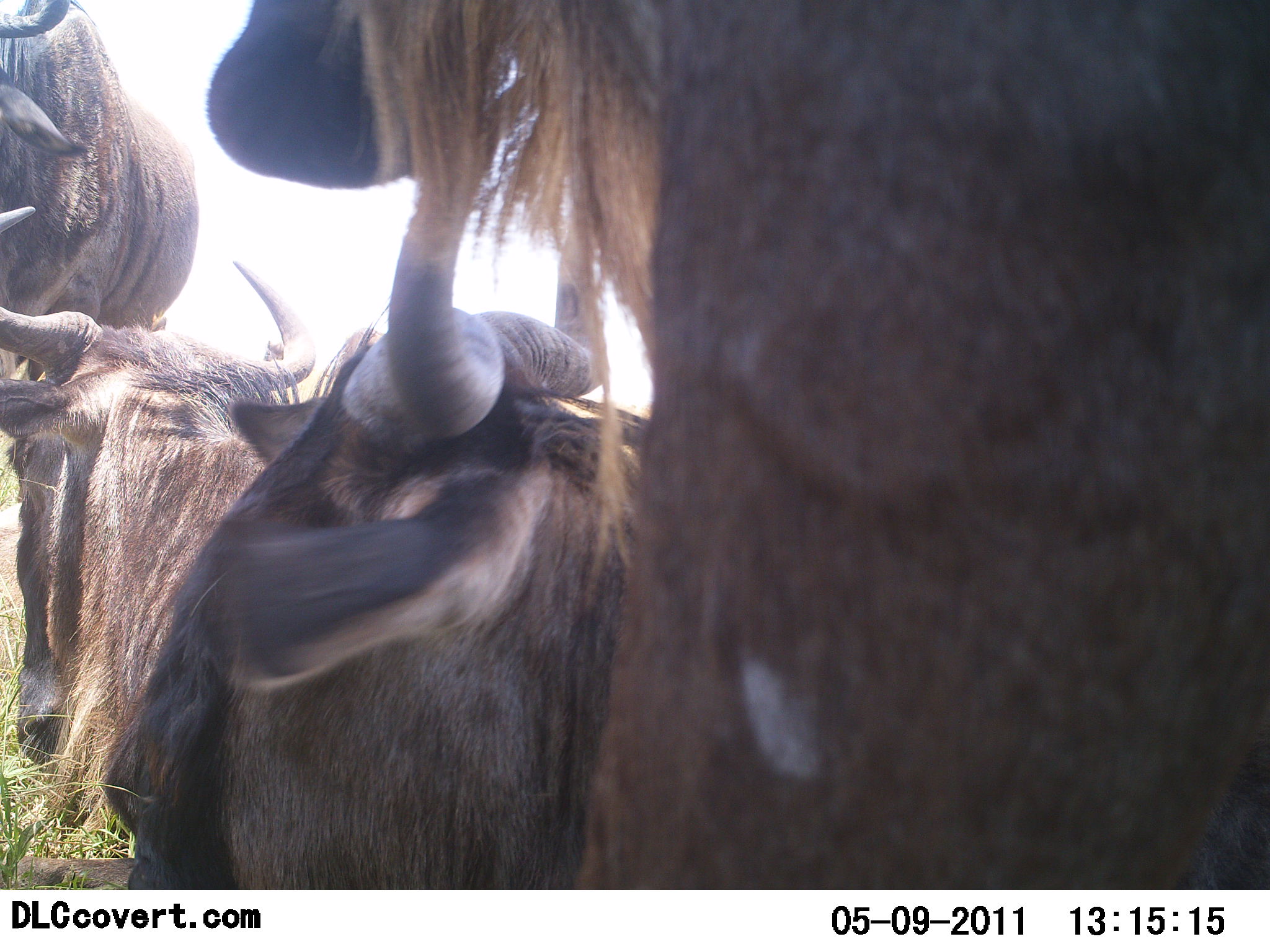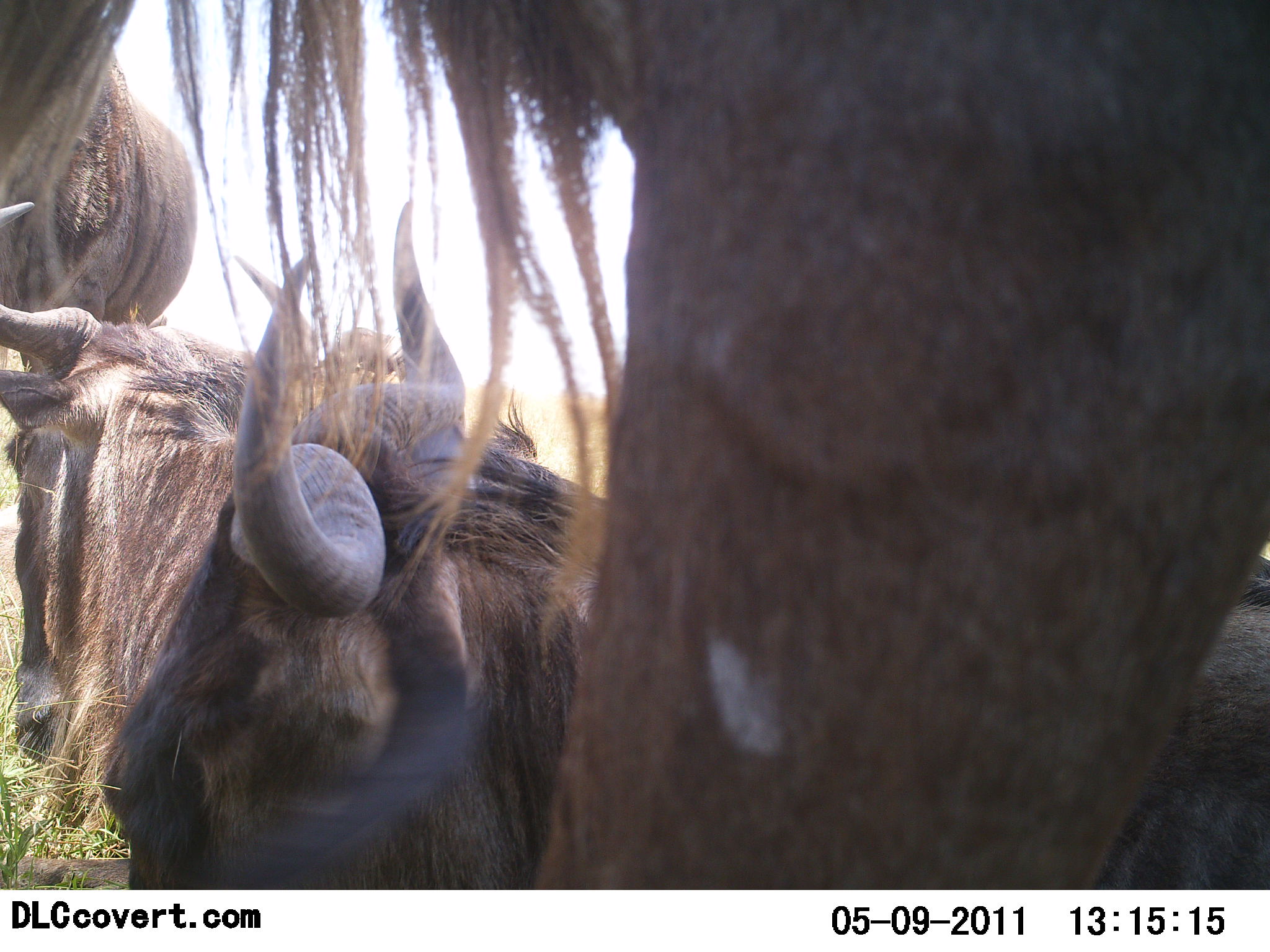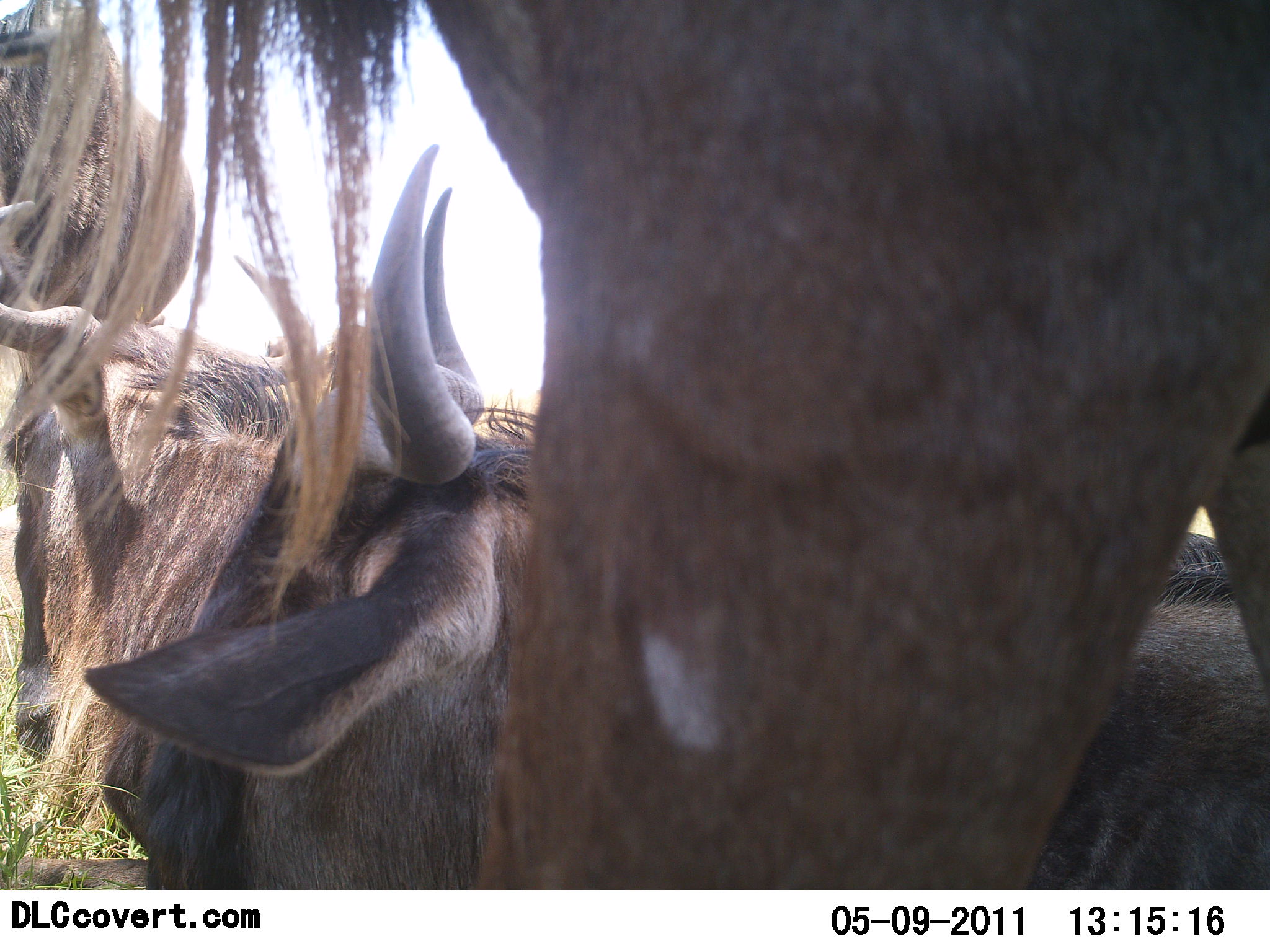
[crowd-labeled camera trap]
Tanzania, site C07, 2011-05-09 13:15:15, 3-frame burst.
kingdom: Animalia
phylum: Chordata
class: Mammalia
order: Artiodactyla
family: Bovidae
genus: Connochaetes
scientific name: Connochaetes taurinus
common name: blue wildebeest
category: wildebeest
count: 4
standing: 60%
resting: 70%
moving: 20%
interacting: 10%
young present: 0%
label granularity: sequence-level